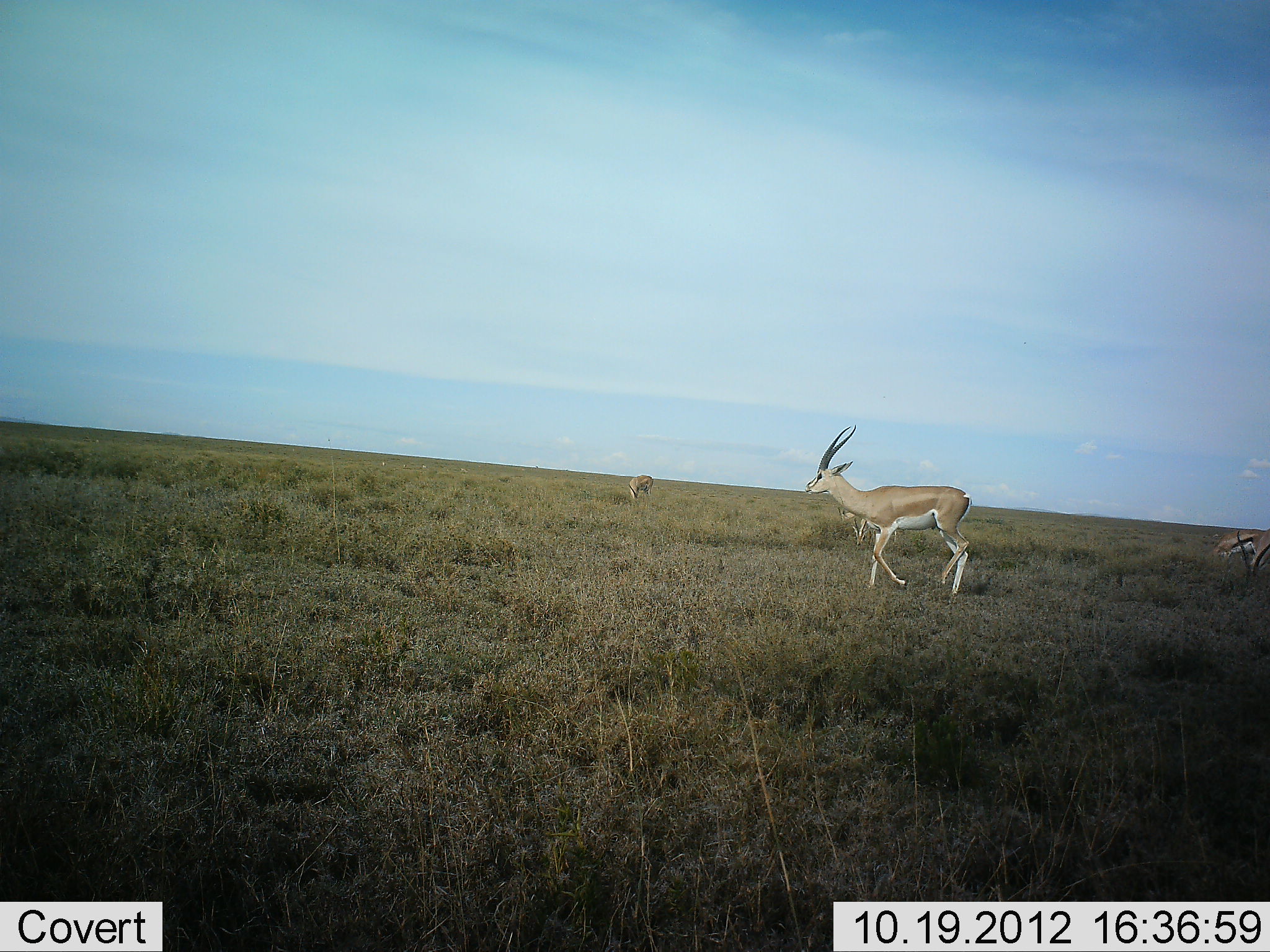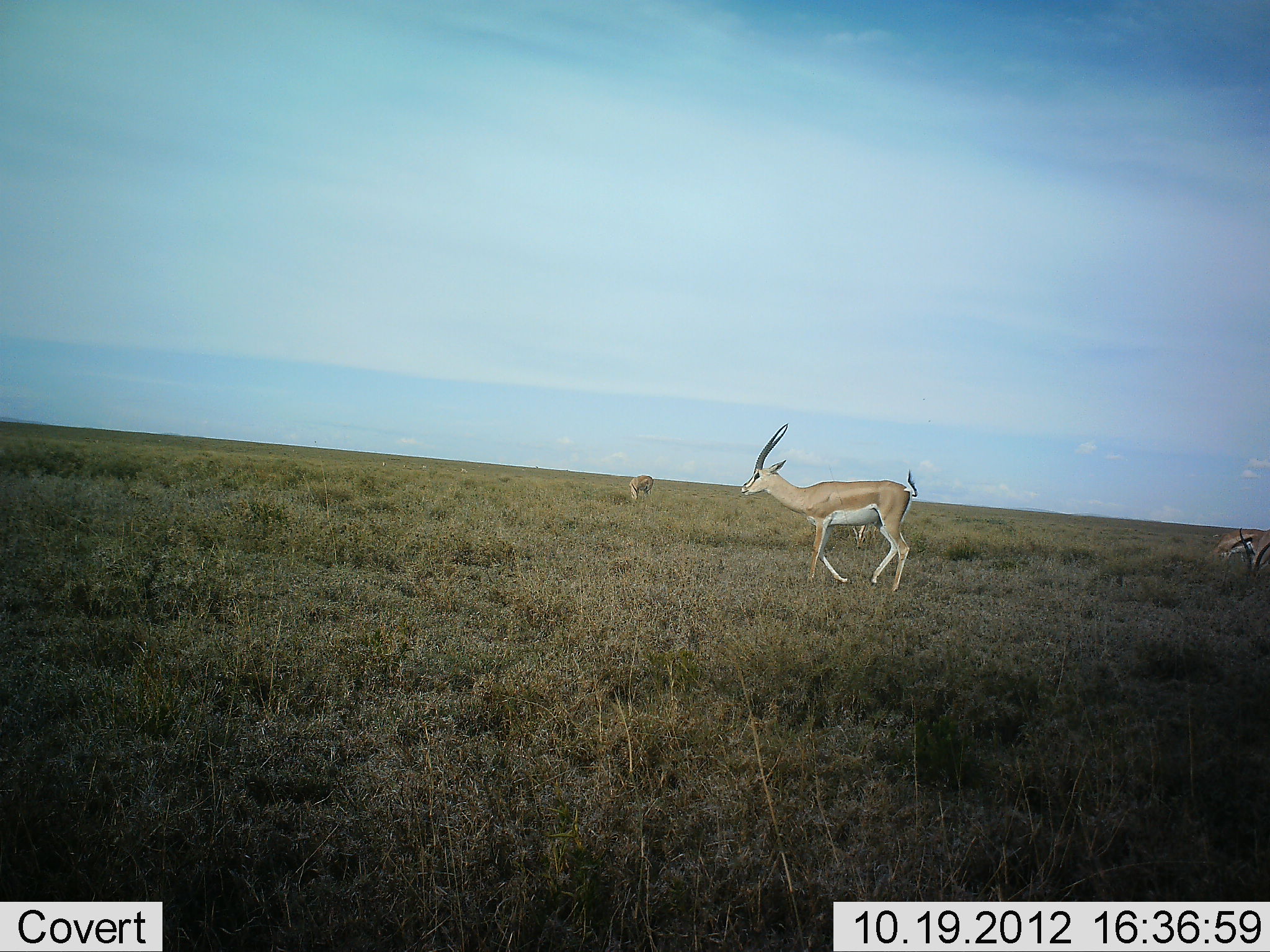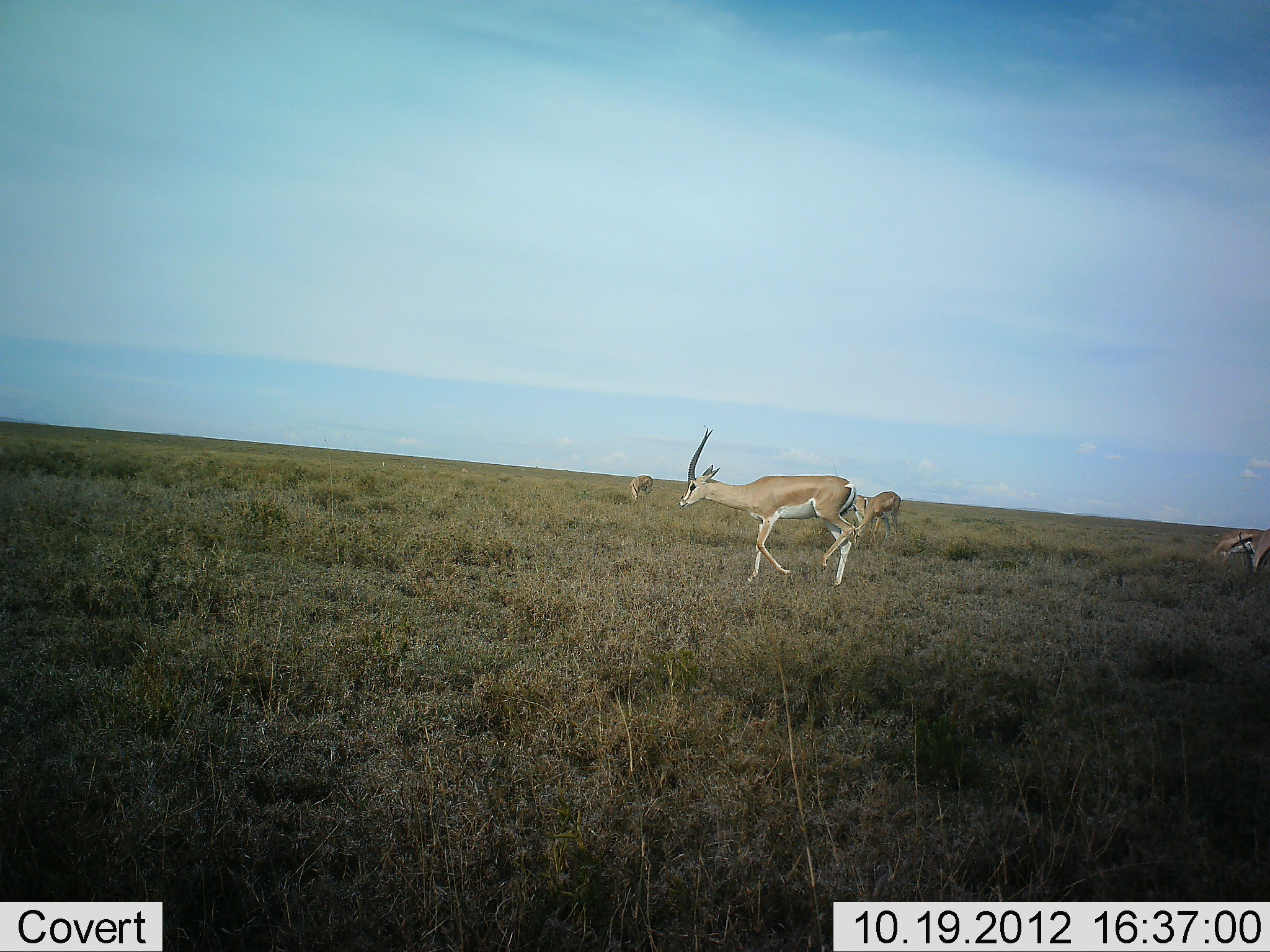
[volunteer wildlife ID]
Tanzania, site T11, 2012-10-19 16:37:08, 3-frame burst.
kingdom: Animalia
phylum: Chordata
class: Mammalia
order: Artiodactyla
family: Bovidae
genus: Nanger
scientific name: Nanger granti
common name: grant's gazelle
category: gazellegrants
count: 4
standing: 46%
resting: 0%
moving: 85%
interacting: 0%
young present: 0%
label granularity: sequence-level